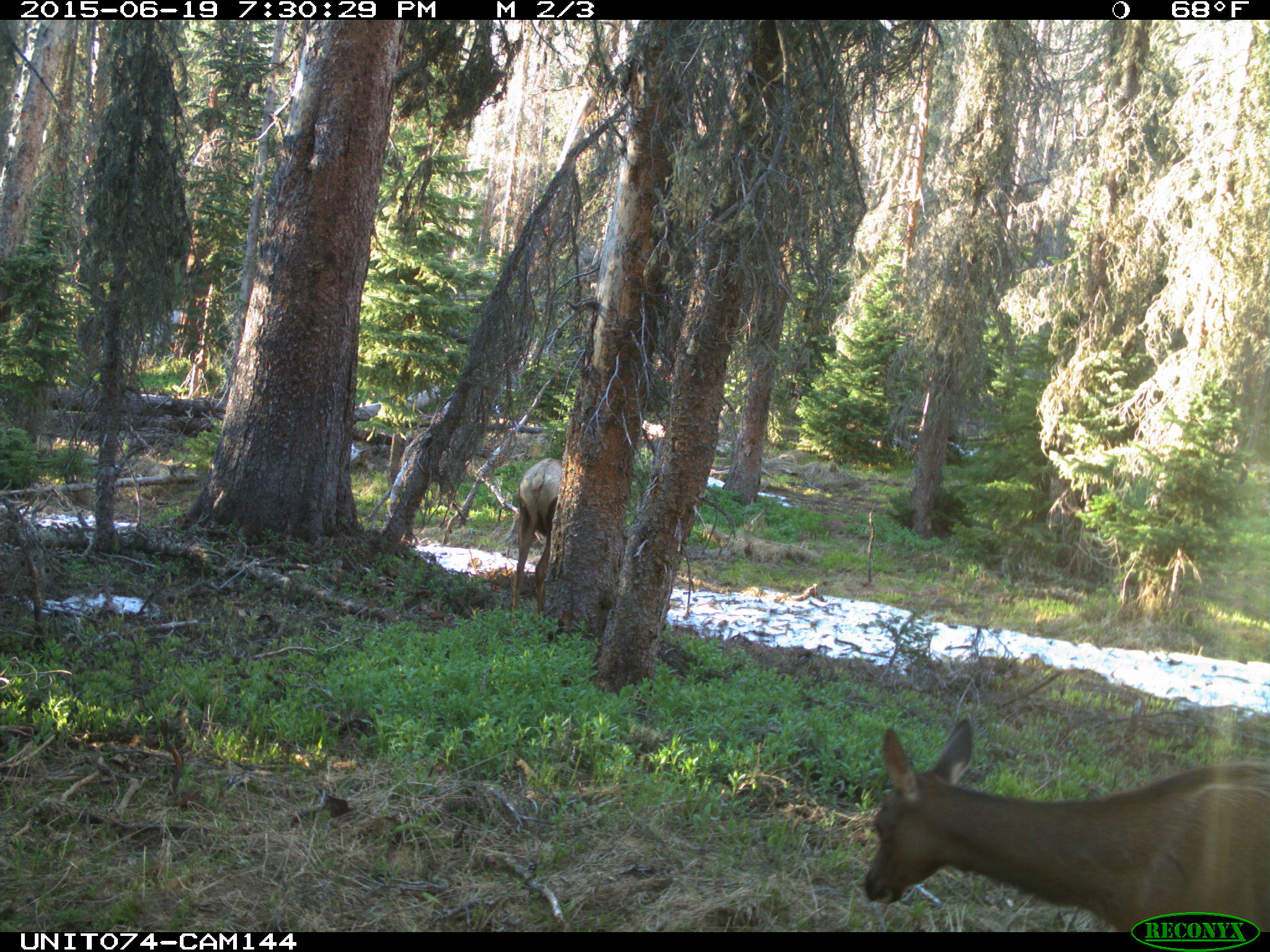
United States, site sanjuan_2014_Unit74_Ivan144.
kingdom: Animalia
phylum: Chordata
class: Mammalia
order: Artiodactyla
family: Cervidae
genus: Cervus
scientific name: Cervus elaphus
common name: red deer